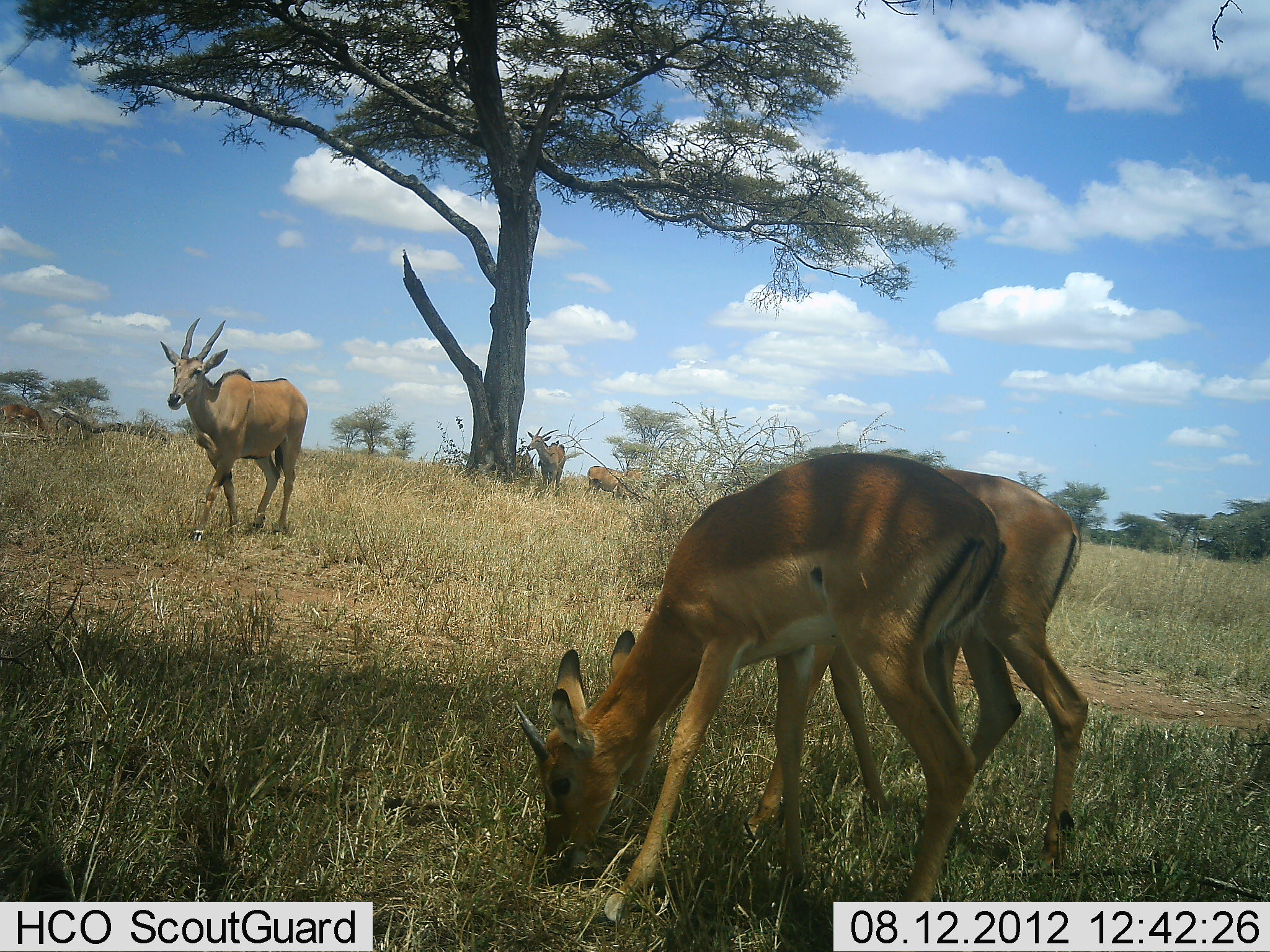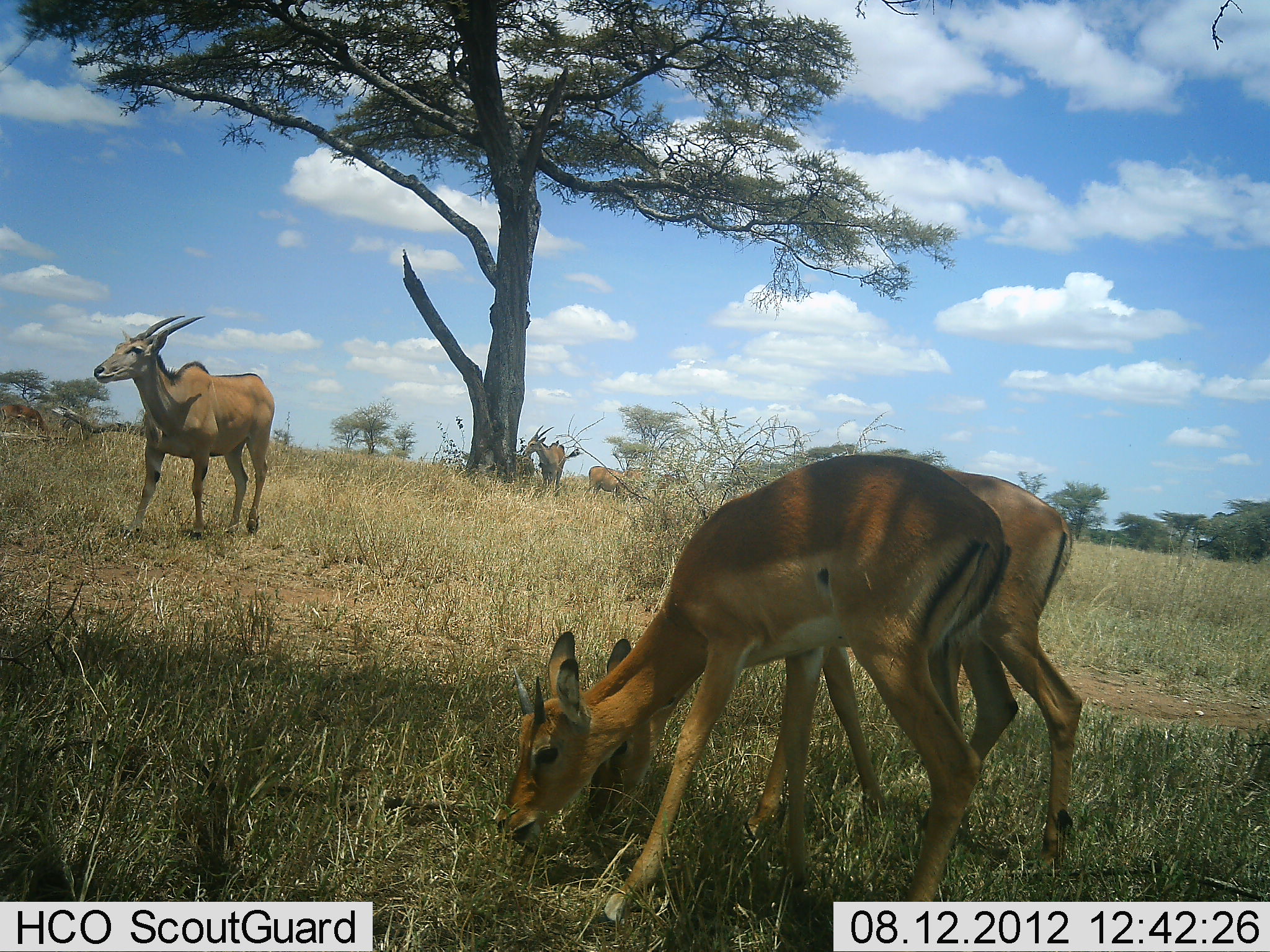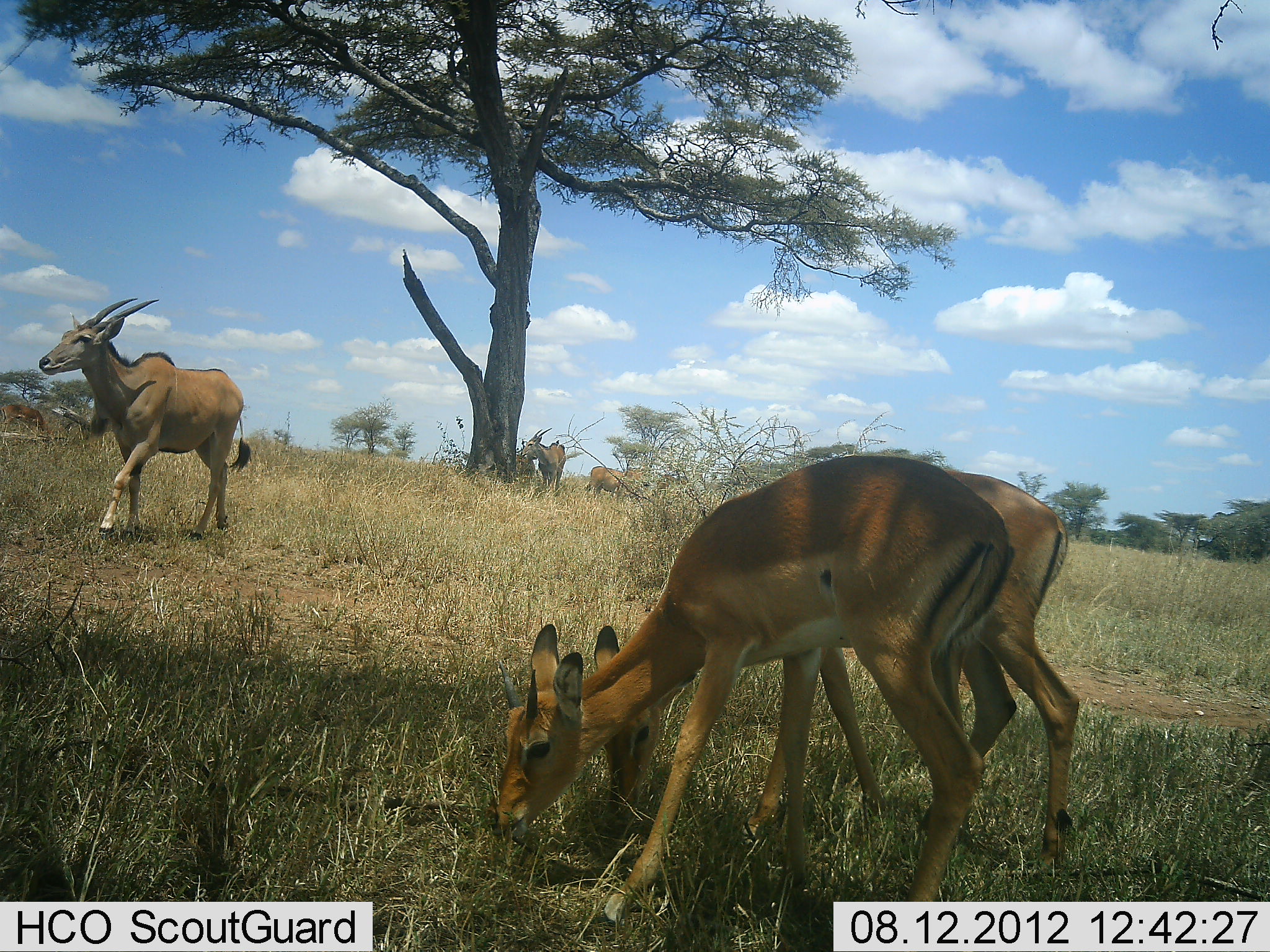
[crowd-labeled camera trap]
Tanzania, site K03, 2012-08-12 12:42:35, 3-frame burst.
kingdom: Animalia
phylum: Chordata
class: Mammalia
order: Artiodactyla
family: Bovidae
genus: Tragelaphus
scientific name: Tragelaphus oryx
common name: eland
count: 3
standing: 58%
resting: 0%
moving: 75%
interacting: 0%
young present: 8%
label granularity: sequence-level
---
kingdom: Animalia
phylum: Chordata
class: Mammalia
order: Artiodactyla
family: Bovidae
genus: Aepyceros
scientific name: Aepyceros melampus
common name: impala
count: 2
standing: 17%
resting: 0%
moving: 8%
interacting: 0%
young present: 17%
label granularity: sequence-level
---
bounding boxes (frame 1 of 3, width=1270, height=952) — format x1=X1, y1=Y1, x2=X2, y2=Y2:
animal: x1=513, y1=451, x2=1003, y2=947; x1=586, y1=468, x2=1092, y2=882; x1=157, y1=316, x2=309, y2=546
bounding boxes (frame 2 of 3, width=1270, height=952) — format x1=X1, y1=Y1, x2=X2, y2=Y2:
animal: x1=491, y1=453, x2=1011, y2=952; x1=581, y1=462, x2=1085, y2=891; x1=92, y1=313, x2=277, y2=552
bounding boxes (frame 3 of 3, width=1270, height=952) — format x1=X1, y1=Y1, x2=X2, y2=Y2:
animal: x1=489, y1=453, x2=1011, y2=952; x1=594, y1=464, x2=1082, y2=887; x1=37, y1=296, x2=254, y2=548